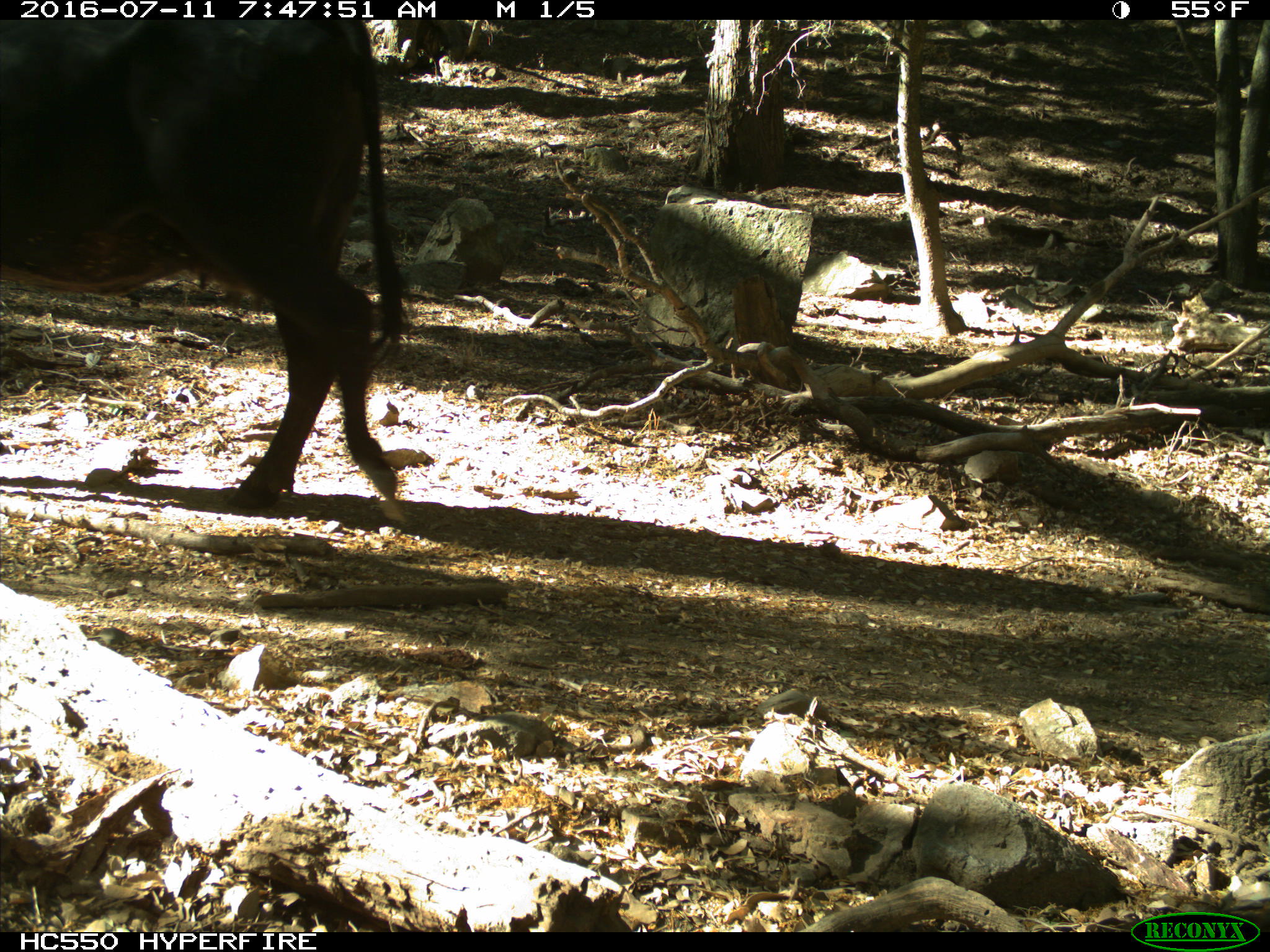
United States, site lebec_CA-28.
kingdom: Animalia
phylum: Chordata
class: Mammalia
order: Artiodactyla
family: Bovidae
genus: Bos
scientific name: Bos taurus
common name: domestic cow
Bos taurus (domestic cow).